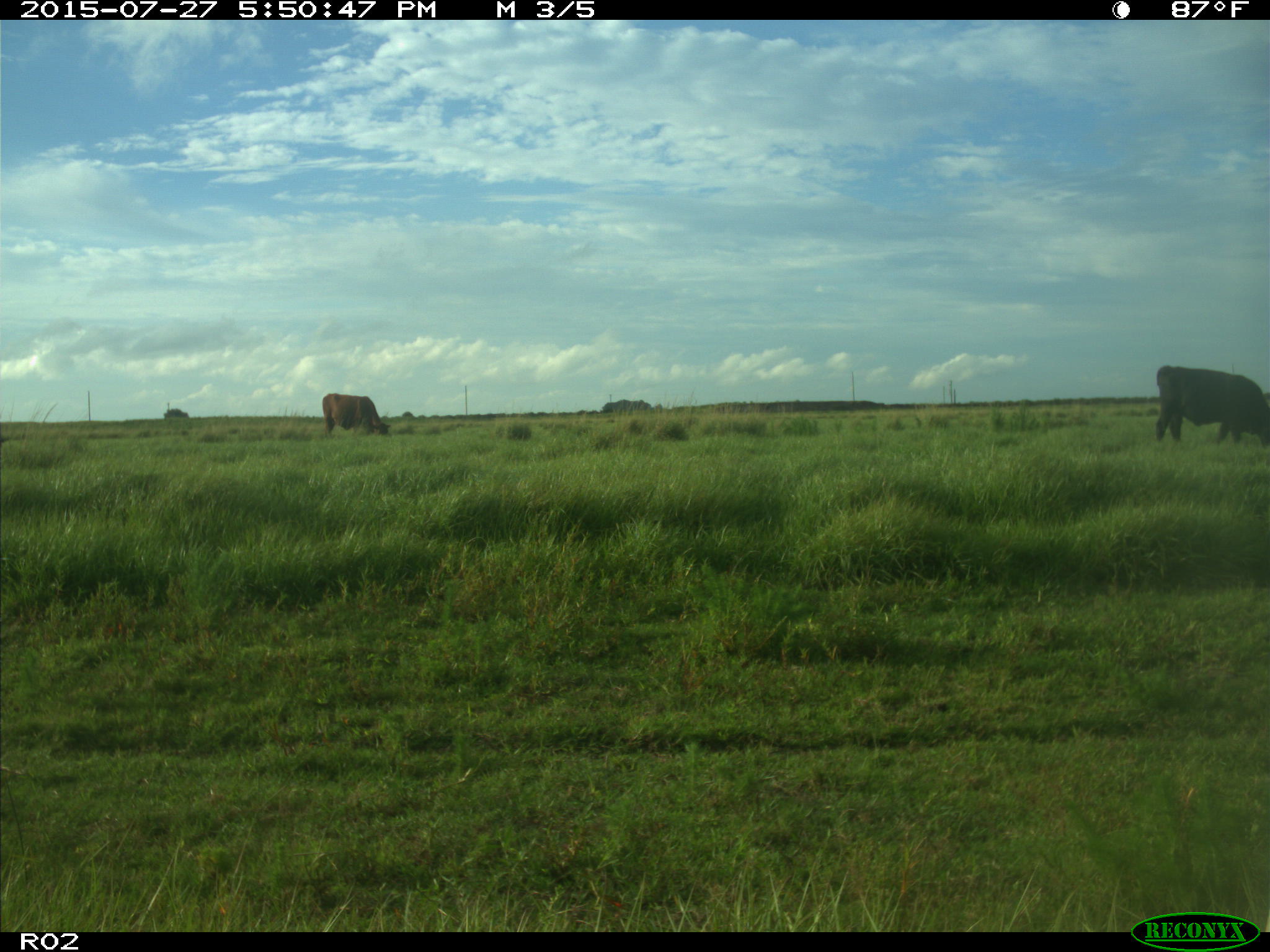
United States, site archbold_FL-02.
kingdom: Animalia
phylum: Chordata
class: Mammalia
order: Artiodactyla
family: Bovidae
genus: Bos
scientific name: Bos taurus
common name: domestic cow